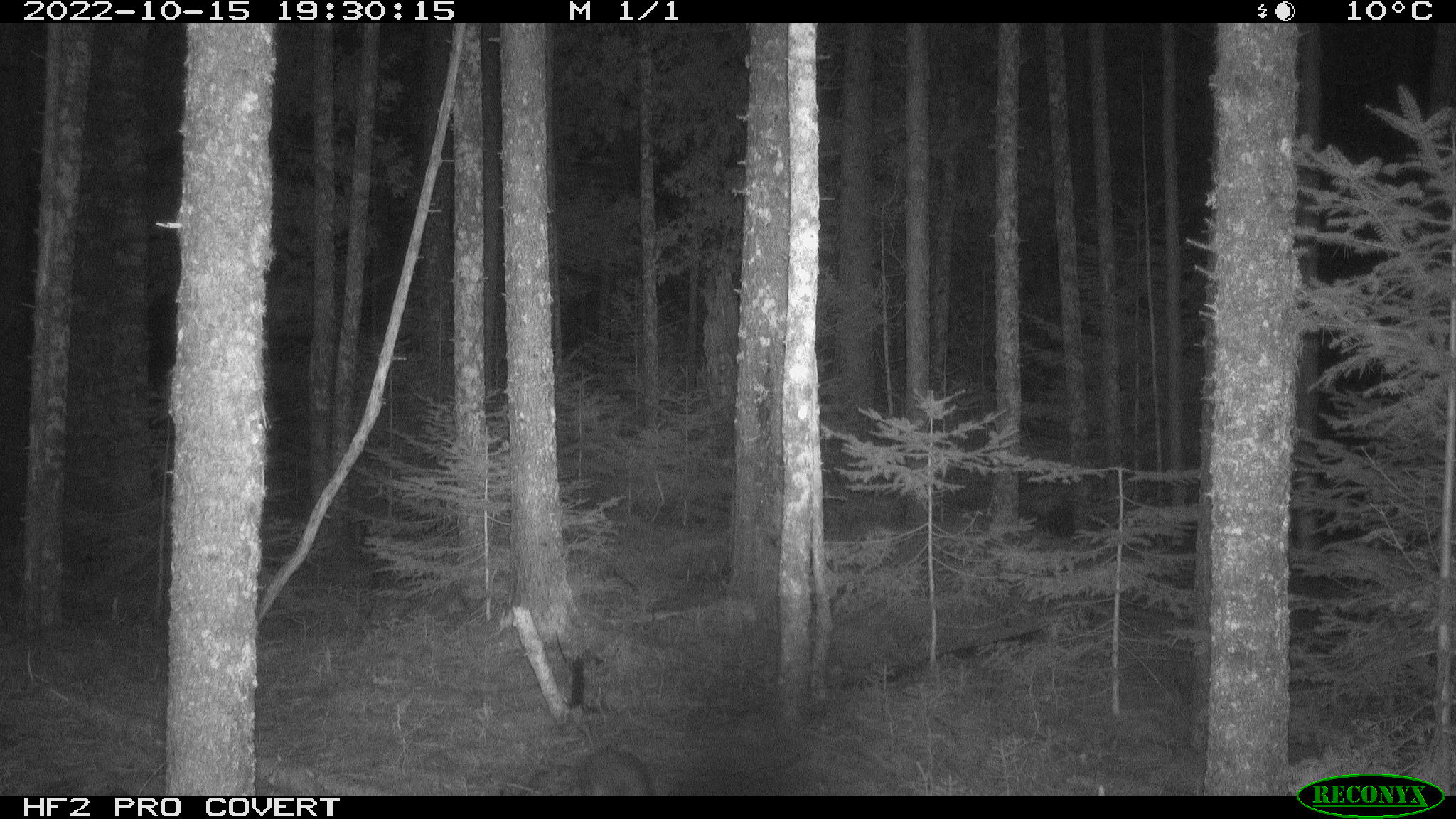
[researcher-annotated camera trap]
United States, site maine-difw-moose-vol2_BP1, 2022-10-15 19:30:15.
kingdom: Animalia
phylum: Chordata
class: Mammalia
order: Lagomorpha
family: Leporidae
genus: Lepus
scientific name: Lepus americanus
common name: snowshoe hare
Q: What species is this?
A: Snowshoe hare (Lepus americanus).